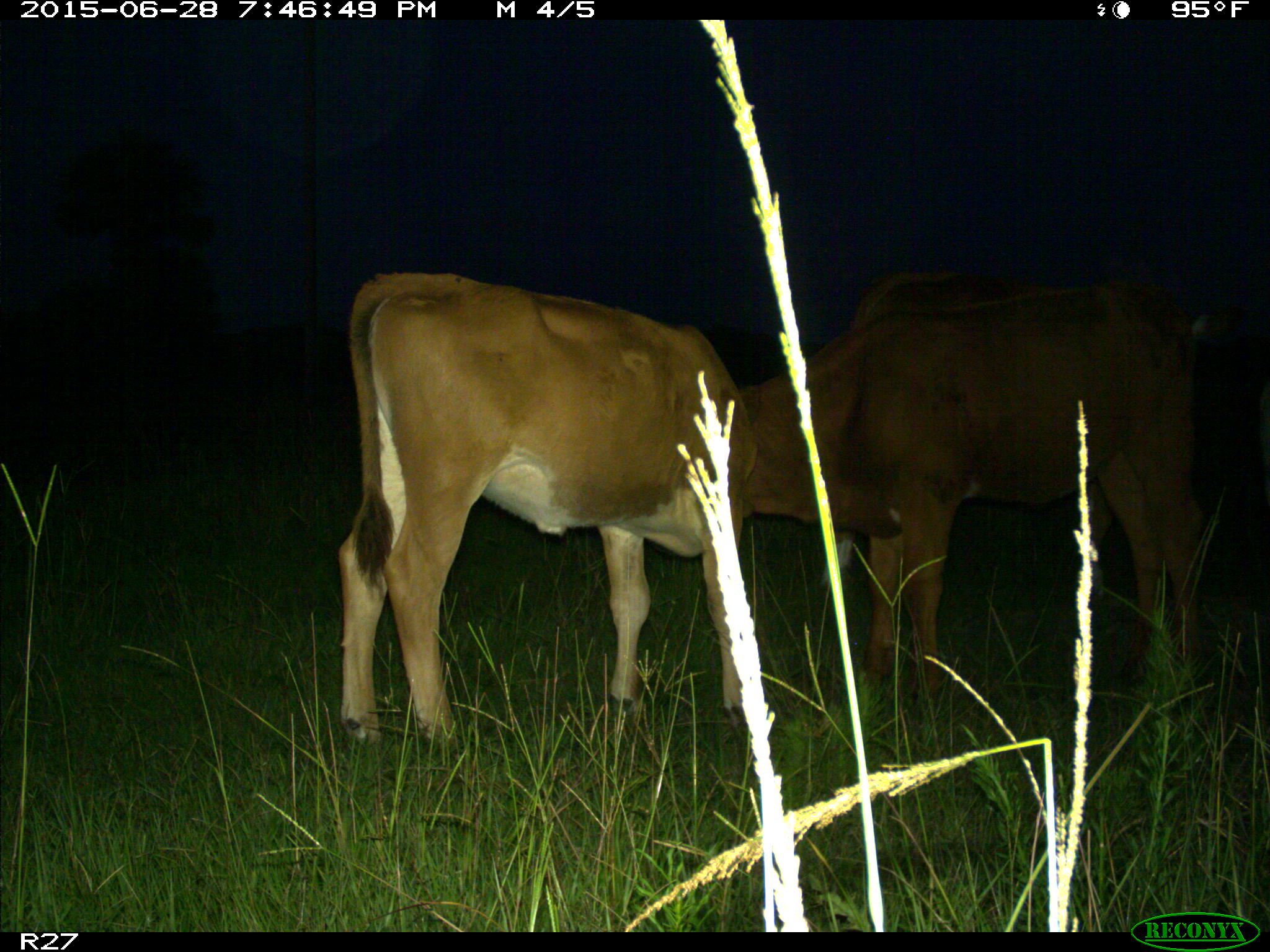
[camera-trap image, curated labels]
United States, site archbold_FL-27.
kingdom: Animalia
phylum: Chordata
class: Mammalia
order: Artiodactyla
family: Bovidae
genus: Bos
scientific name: Bos taurus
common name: domestic cow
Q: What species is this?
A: Bos taurus (domestic cow).